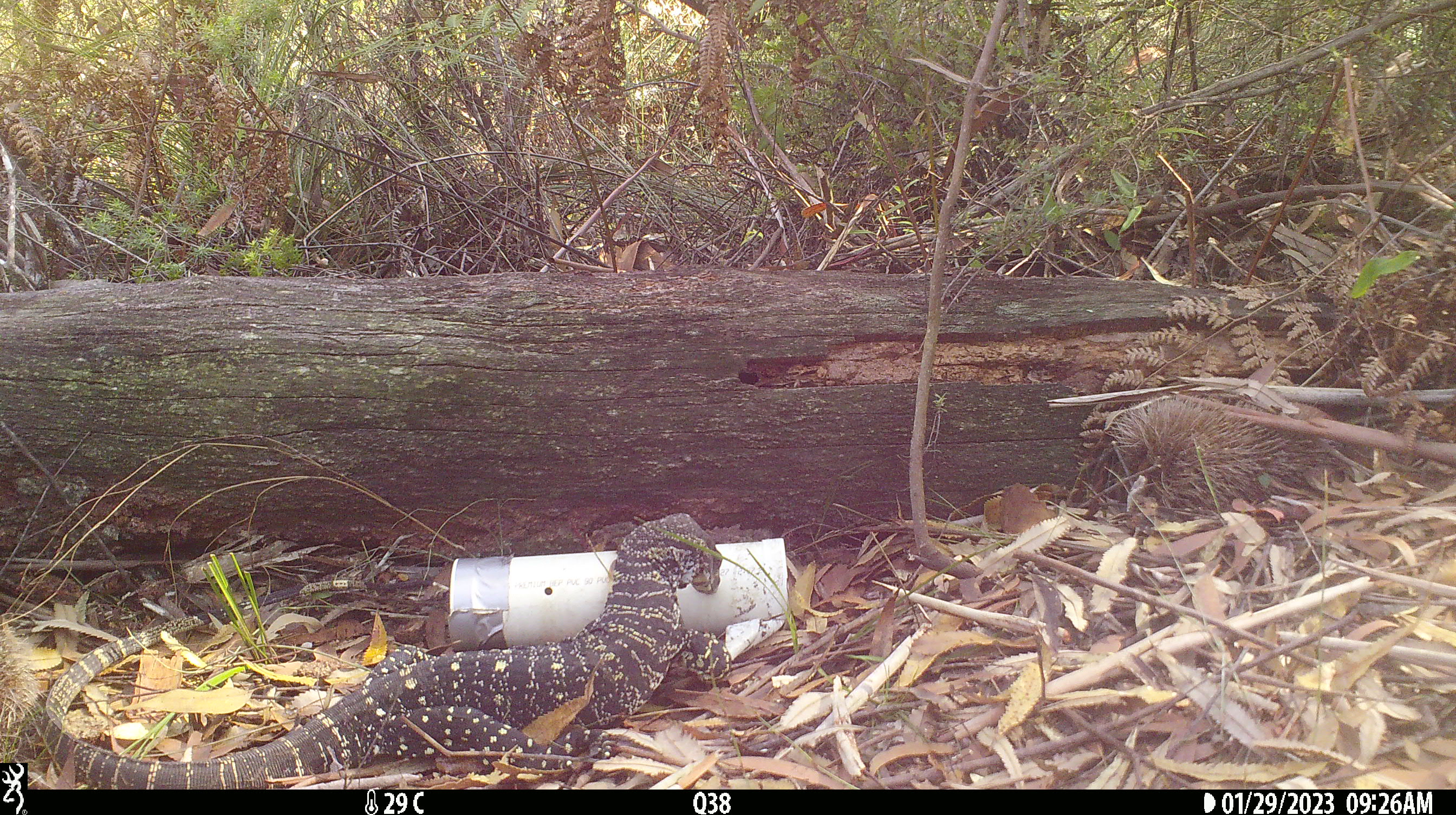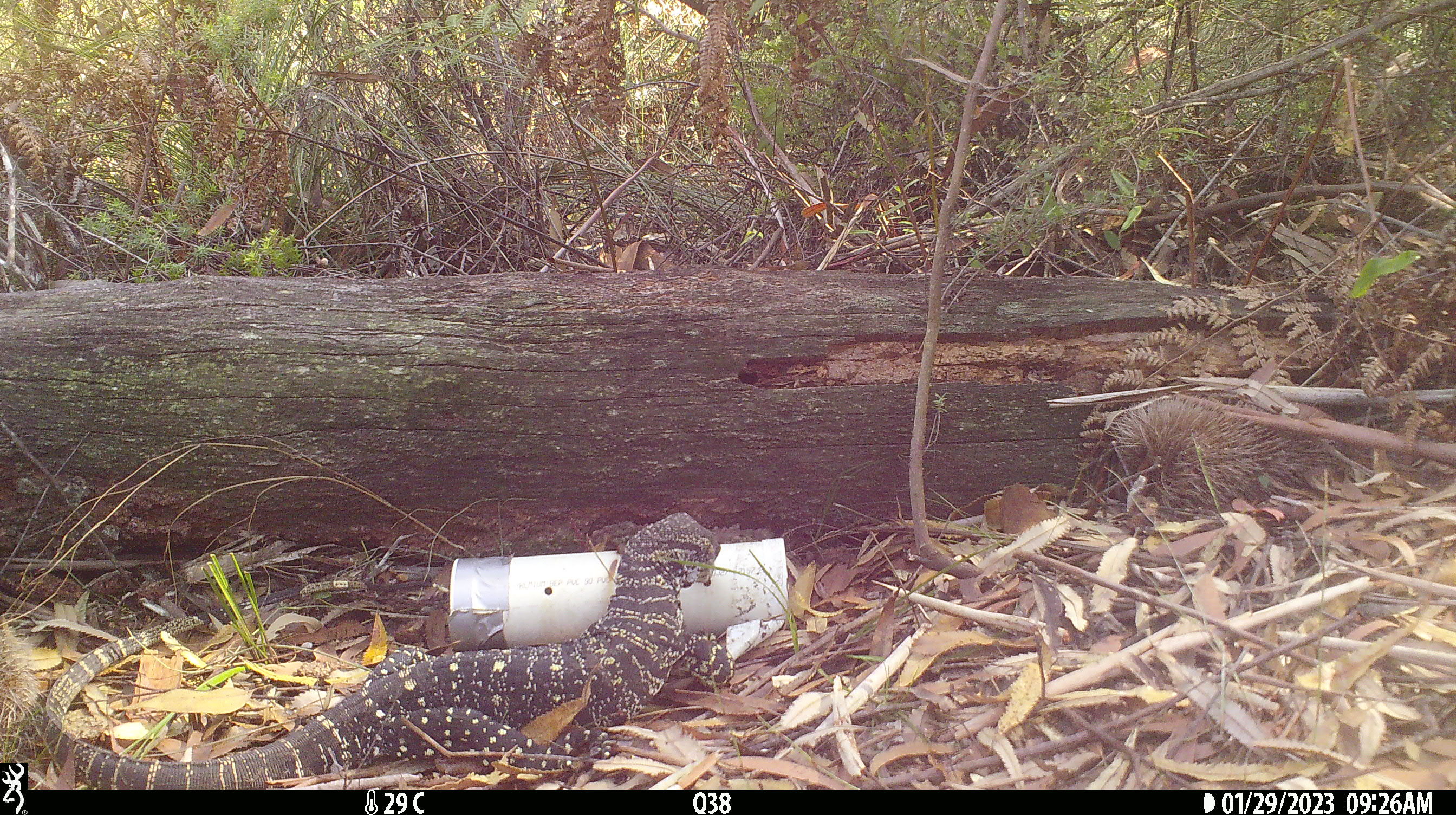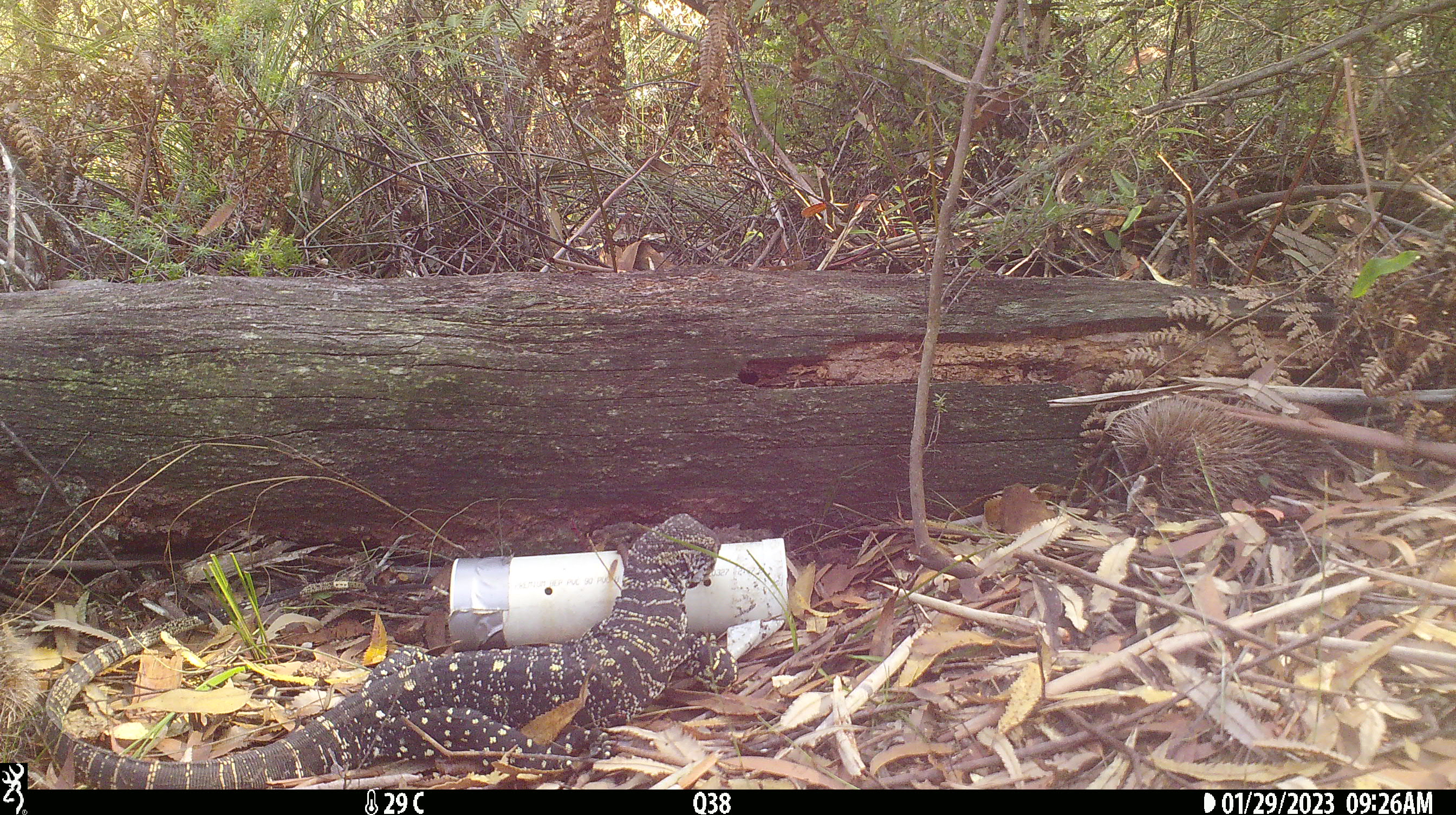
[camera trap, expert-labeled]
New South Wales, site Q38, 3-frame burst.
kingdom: Animalia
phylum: Chordata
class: Reptilia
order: Squamata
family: Varanidae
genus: Varanus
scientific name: Varanus varius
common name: lace monitor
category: goanna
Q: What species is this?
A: Goanna (lace monitor) (Varanus varius).